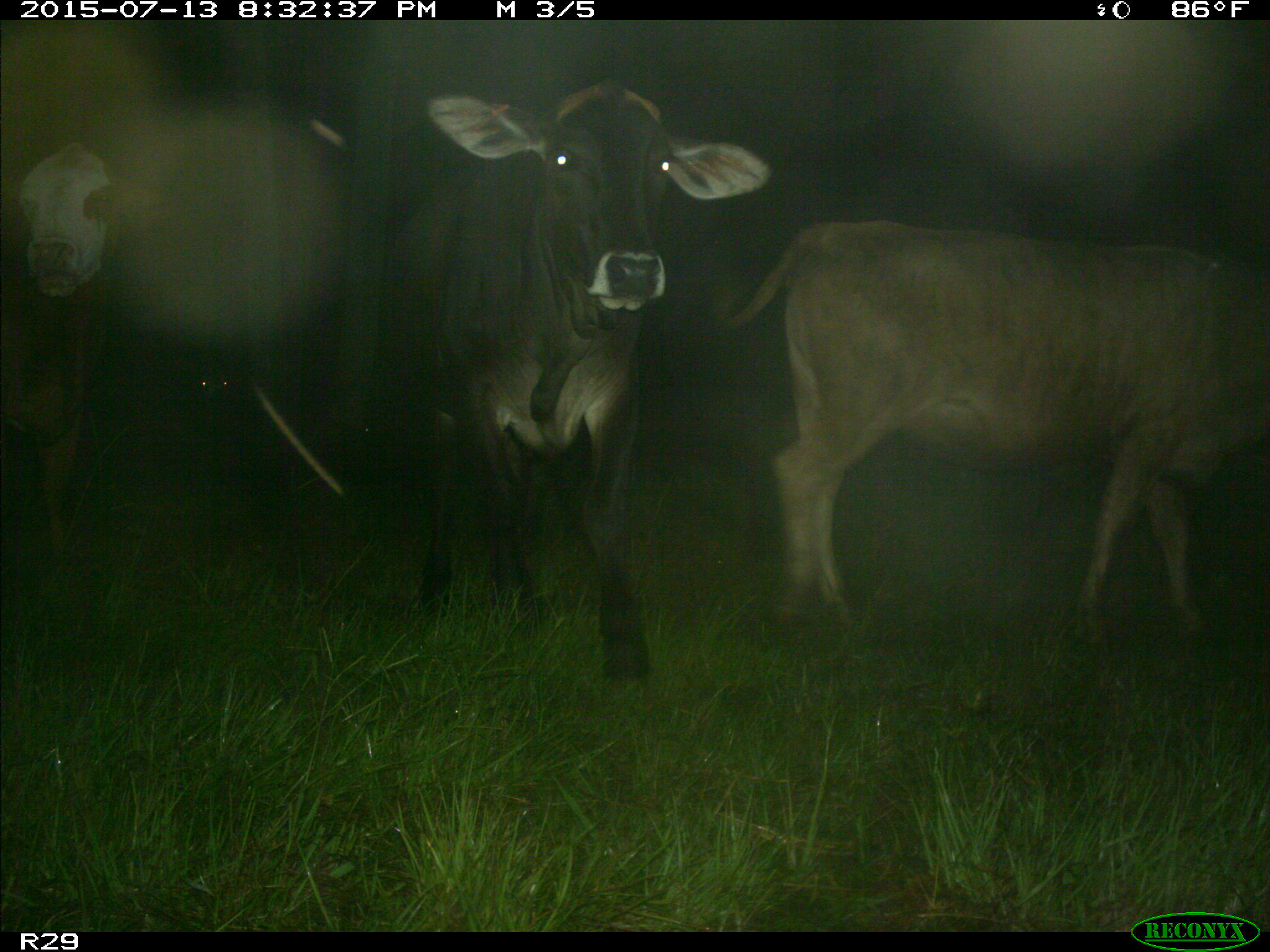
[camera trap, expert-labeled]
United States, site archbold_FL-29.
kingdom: Animalia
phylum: Chordata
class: Mammalia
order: Artiodactyla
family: Bovidae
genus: Bos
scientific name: Bos taurus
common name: domestic cow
Bos taurus (domestic cow).